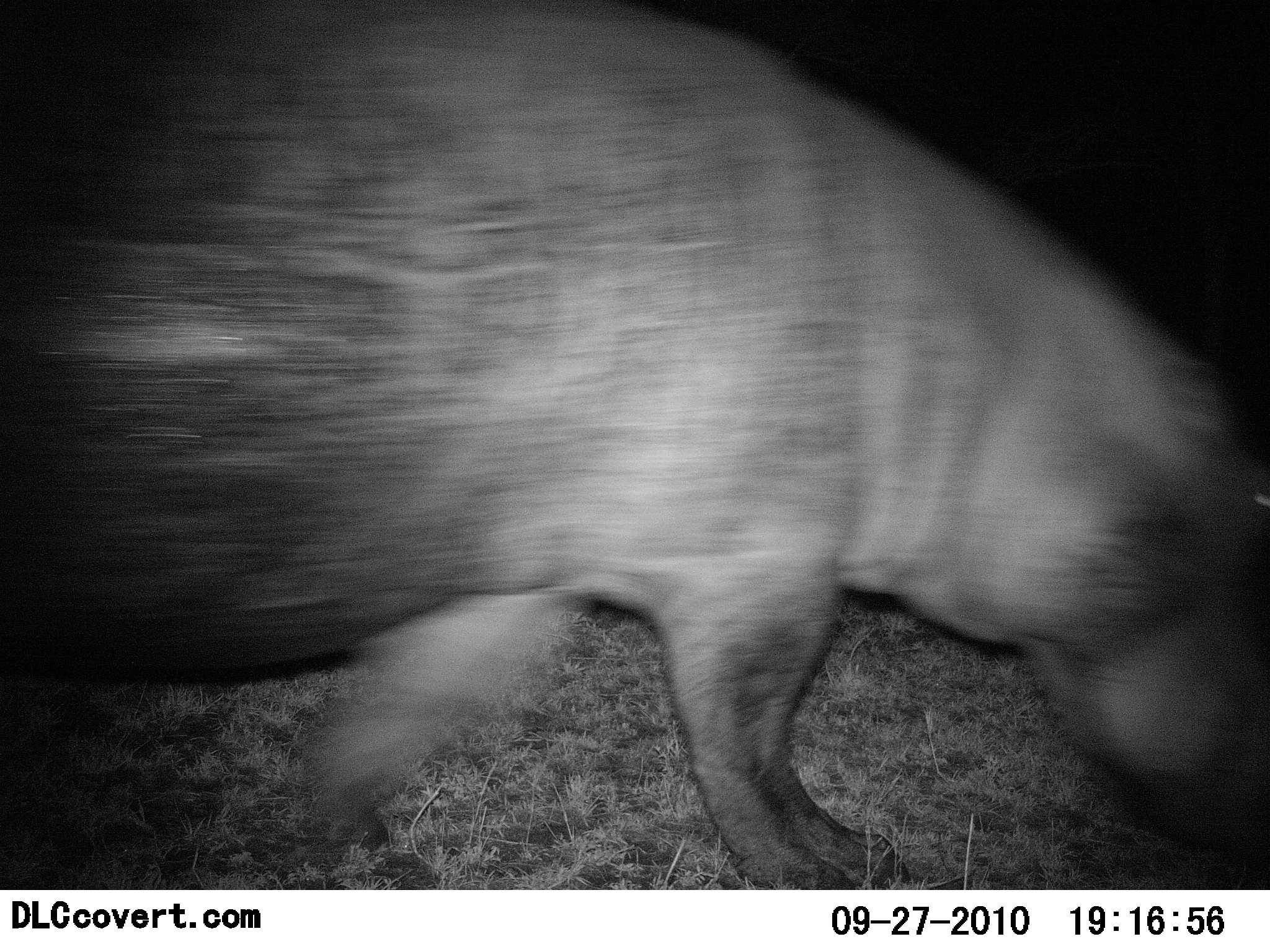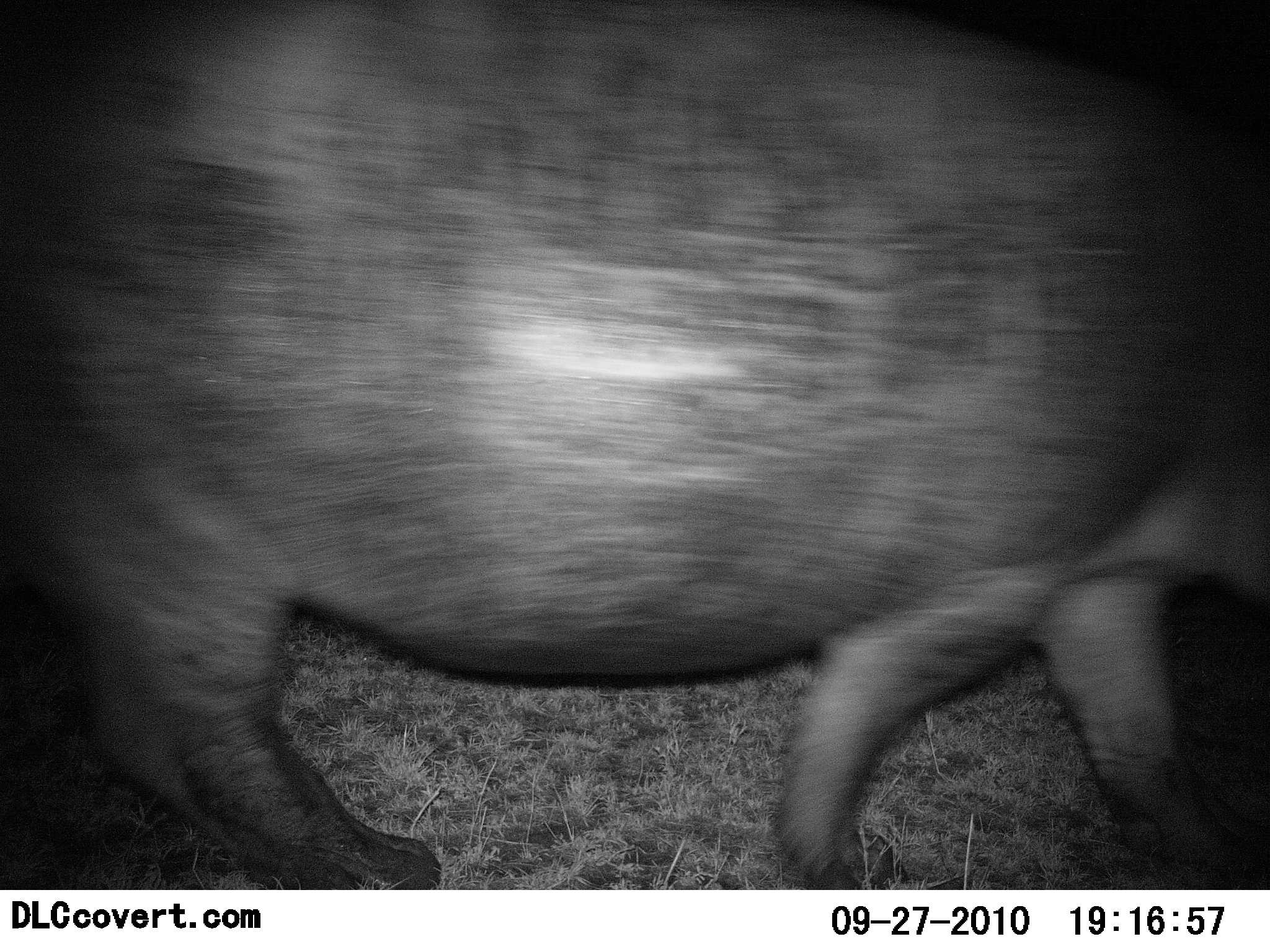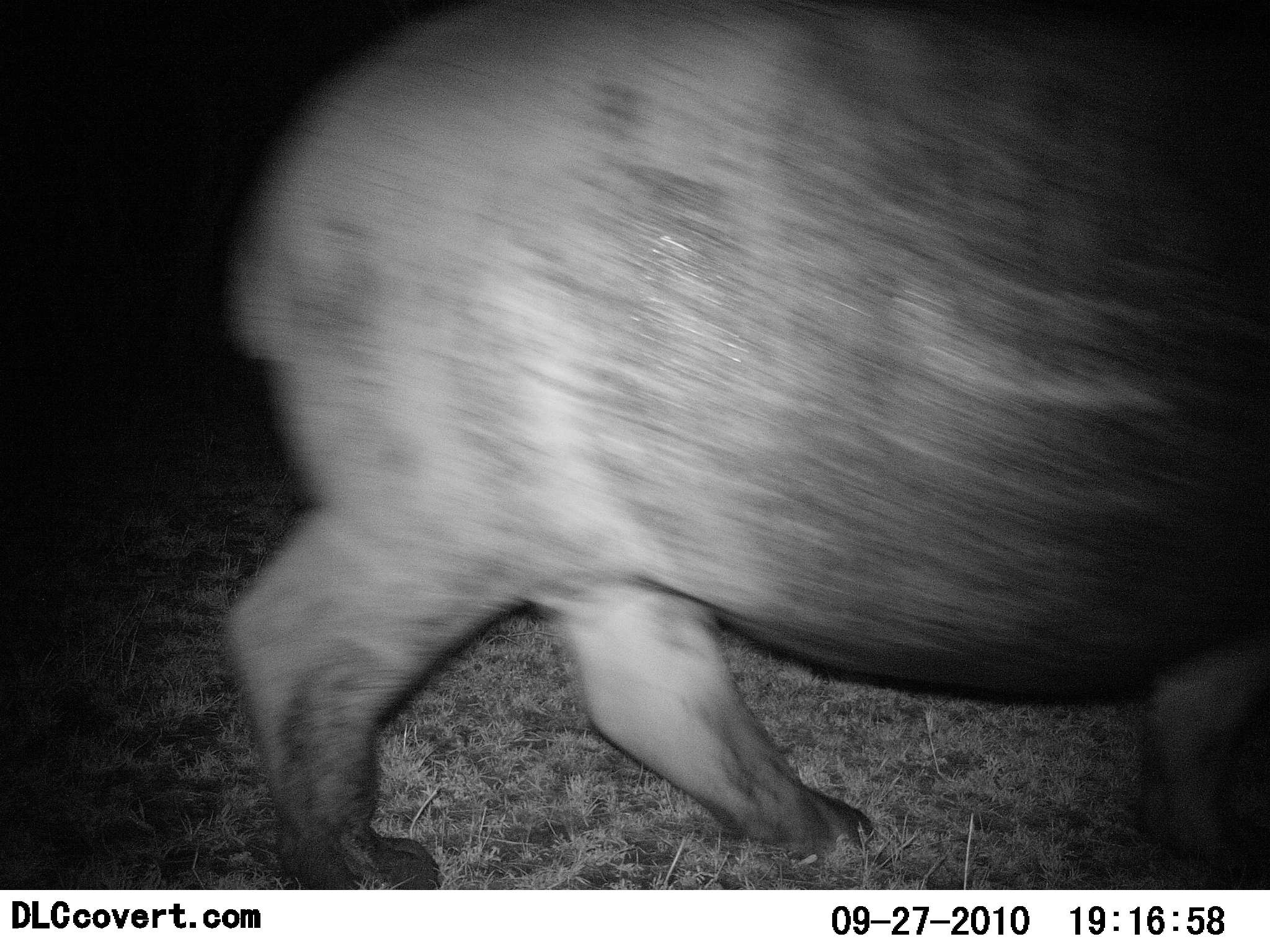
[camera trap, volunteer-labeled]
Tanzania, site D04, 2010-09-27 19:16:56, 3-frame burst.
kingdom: Animalia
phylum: Chordata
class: Mammalia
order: Artiodactyla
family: Hippopotamidae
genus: Hippopotamus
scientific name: Hippopotamus amphibius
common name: hippopotamus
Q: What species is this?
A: Hippopotamus (Hippopotamus amphibius).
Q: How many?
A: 1.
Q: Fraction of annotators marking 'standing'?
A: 0%.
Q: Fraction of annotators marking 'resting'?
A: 0%.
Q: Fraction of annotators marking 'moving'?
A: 100%.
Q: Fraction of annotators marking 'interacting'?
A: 0%.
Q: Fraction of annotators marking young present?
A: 0%.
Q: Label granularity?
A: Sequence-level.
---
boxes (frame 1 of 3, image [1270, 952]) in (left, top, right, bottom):
animal: (0, 1, 1270, 890)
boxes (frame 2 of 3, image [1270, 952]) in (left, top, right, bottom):
animal: (0, 1, 1270, 889)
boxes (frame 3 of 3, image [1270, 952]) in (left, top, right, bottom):
animal: (216, 1, 1270, 890)